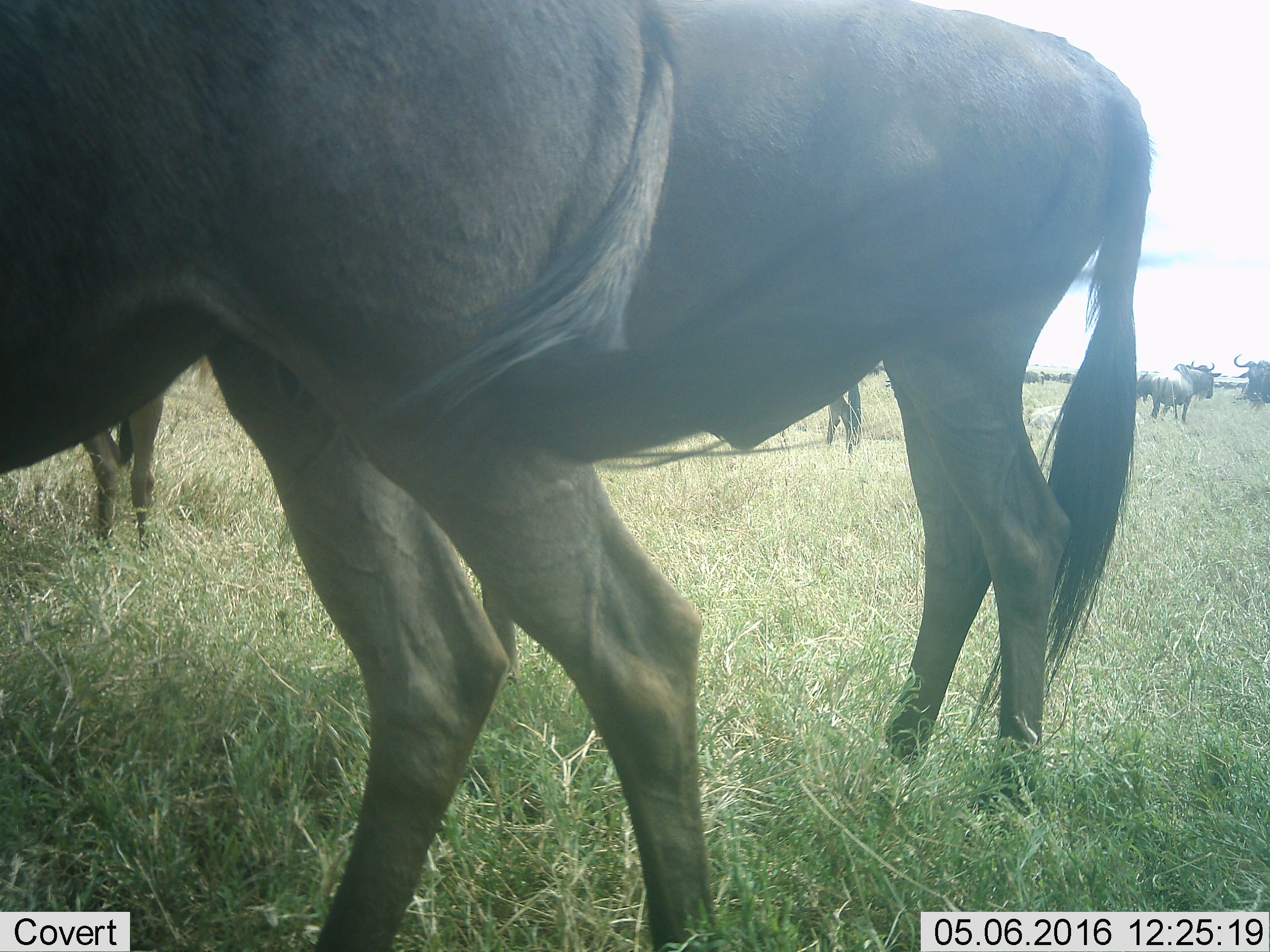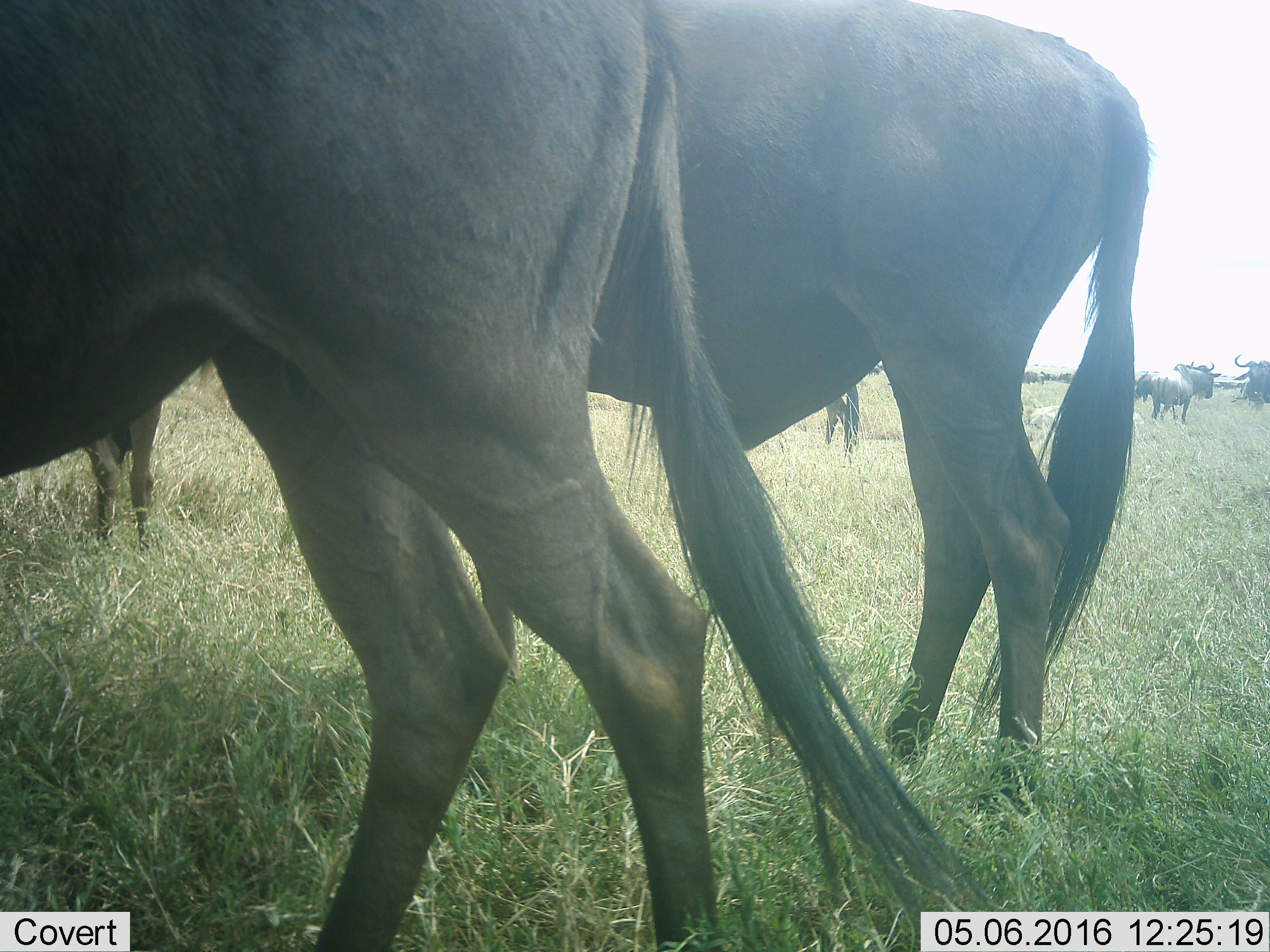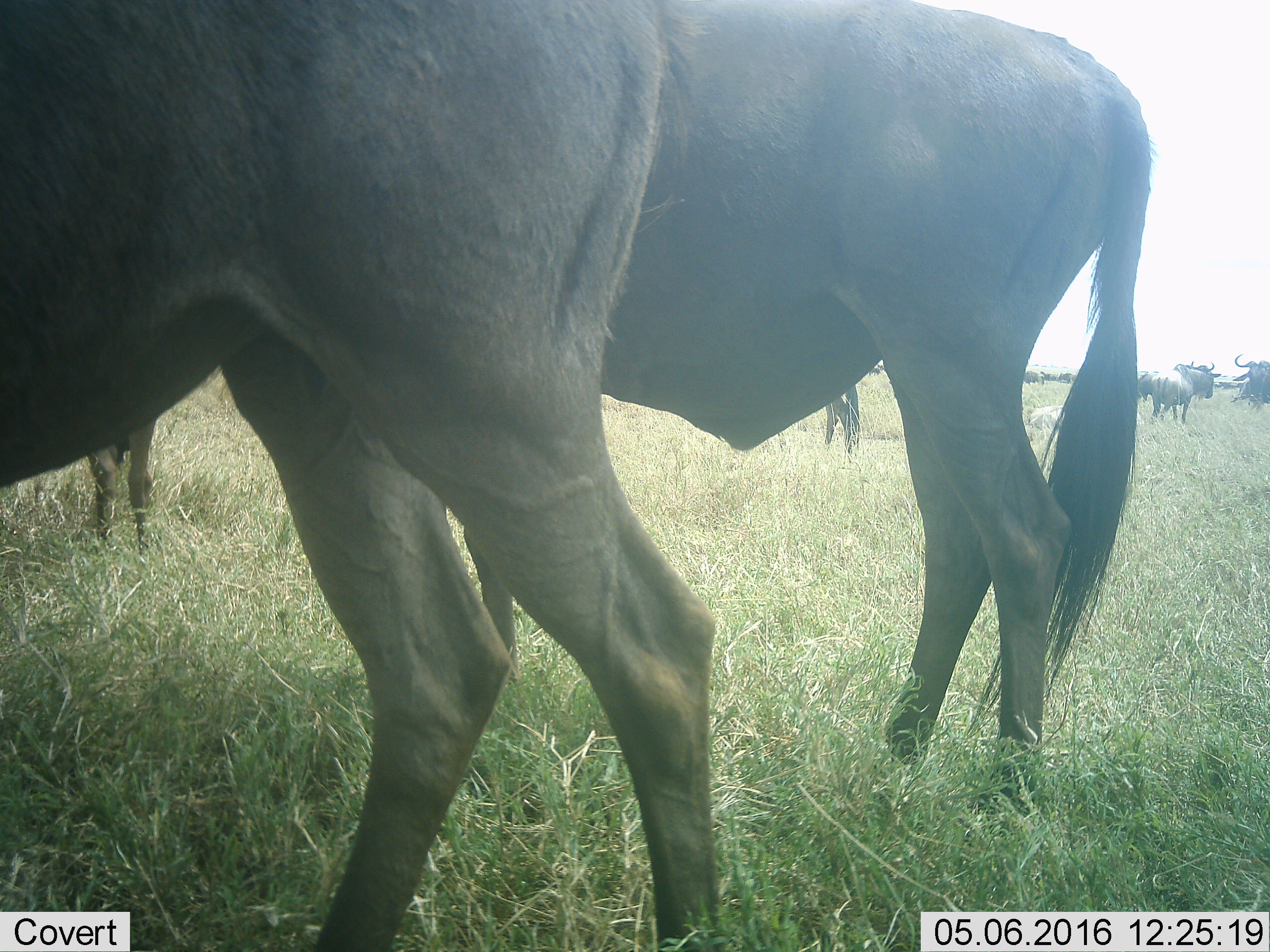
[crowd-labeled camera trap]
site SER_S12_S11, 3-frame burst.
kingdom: Animalia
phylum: Chordata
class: Mammalia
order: Artiodactyla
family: Bovidae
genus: Connochaetes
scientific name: Connochaetes taurinus taurinus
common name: blue wildebeest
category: wildebeestblue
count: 10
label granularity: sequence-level